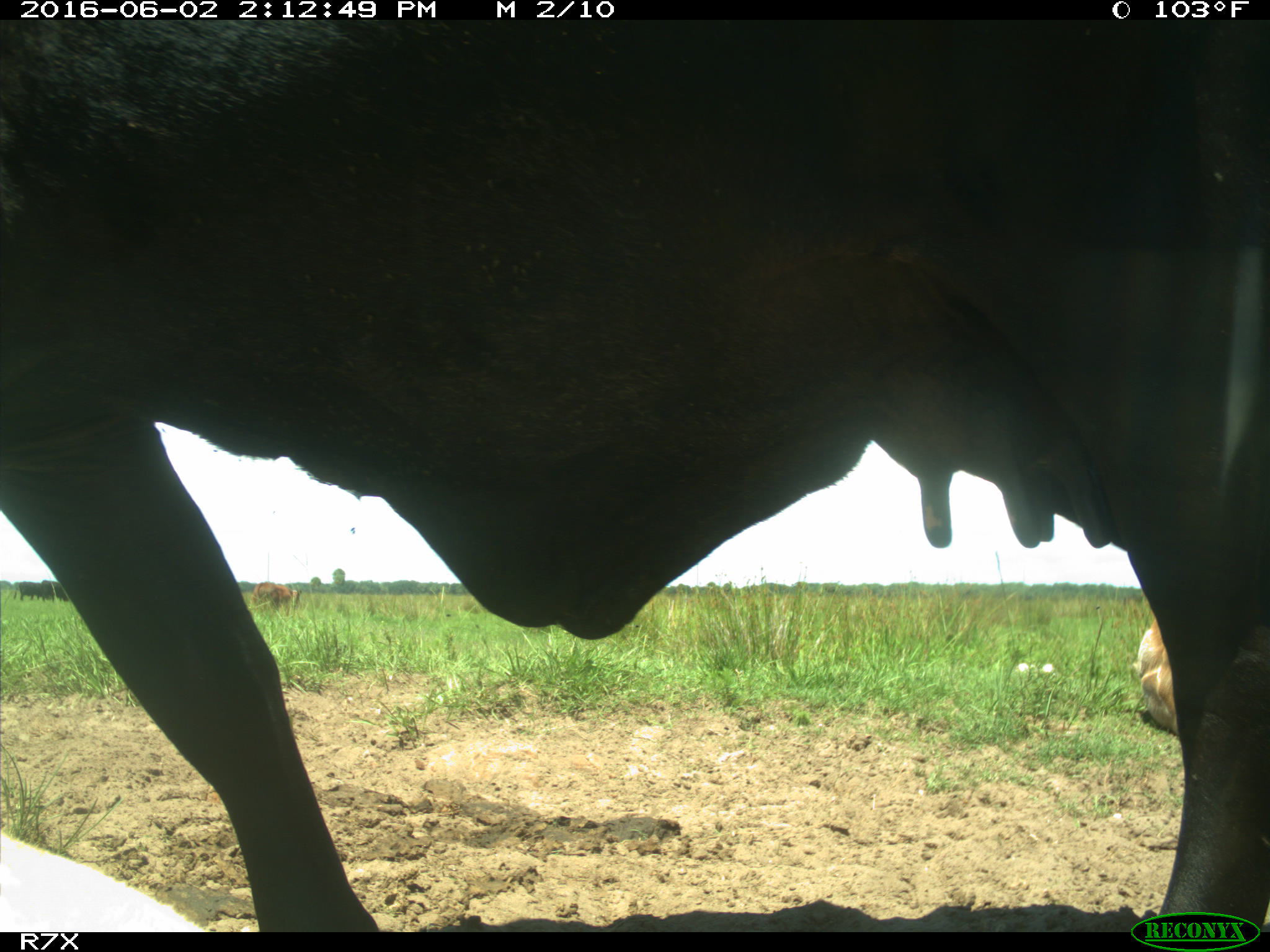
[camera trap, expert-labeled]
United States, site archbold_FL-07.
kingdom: Animalia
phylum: Chordata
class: Mammalia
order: Artiodactyla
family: Bovidae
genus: Bos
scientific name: Bos taurus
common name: domestic cow